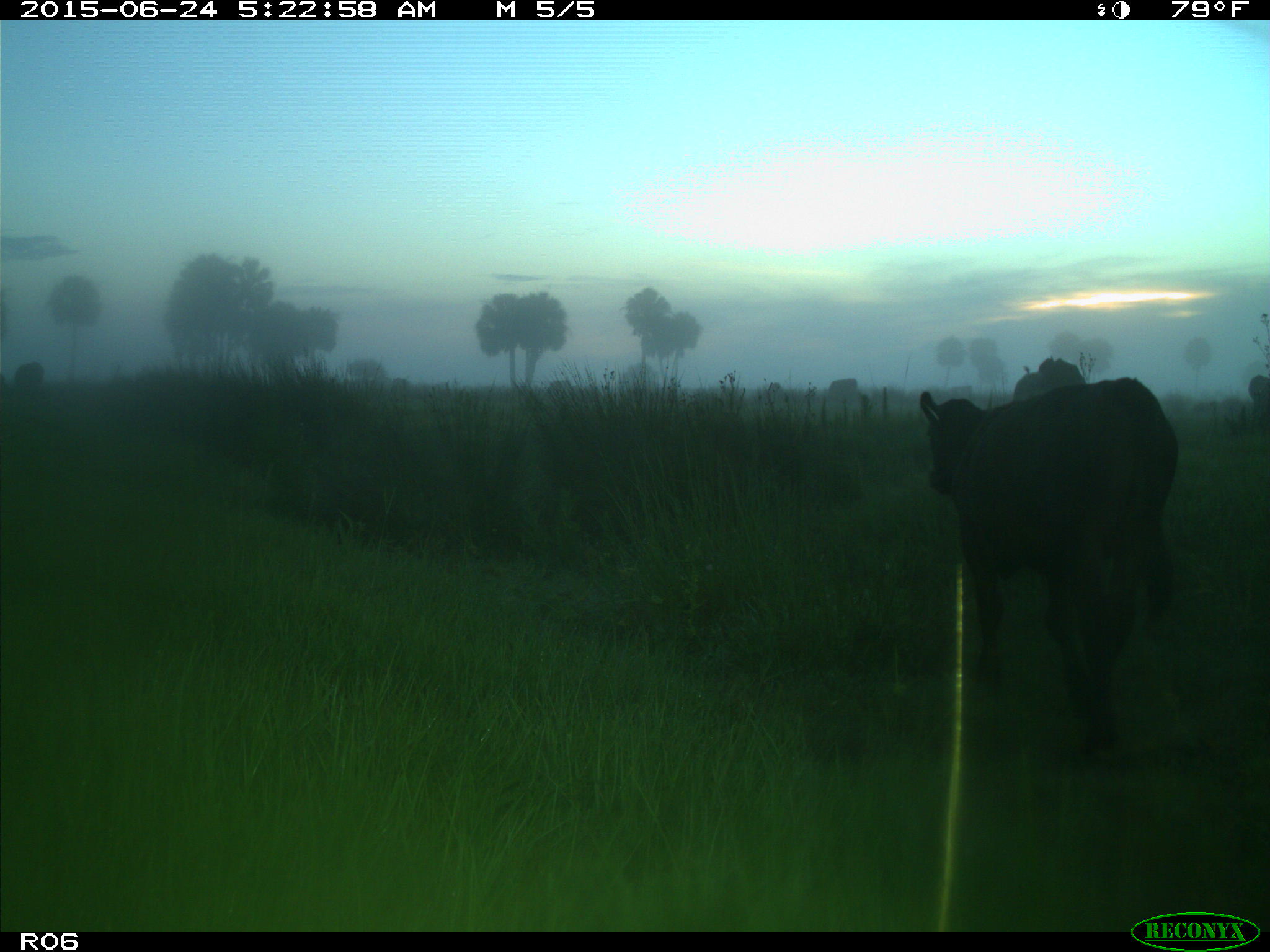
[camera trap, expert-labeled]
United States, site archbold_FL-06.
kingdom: Animalia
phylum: Chordata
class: Mammalia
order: Artiodactyla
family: Bovidae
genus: Bos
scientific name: Bos taurus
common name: domestic cow